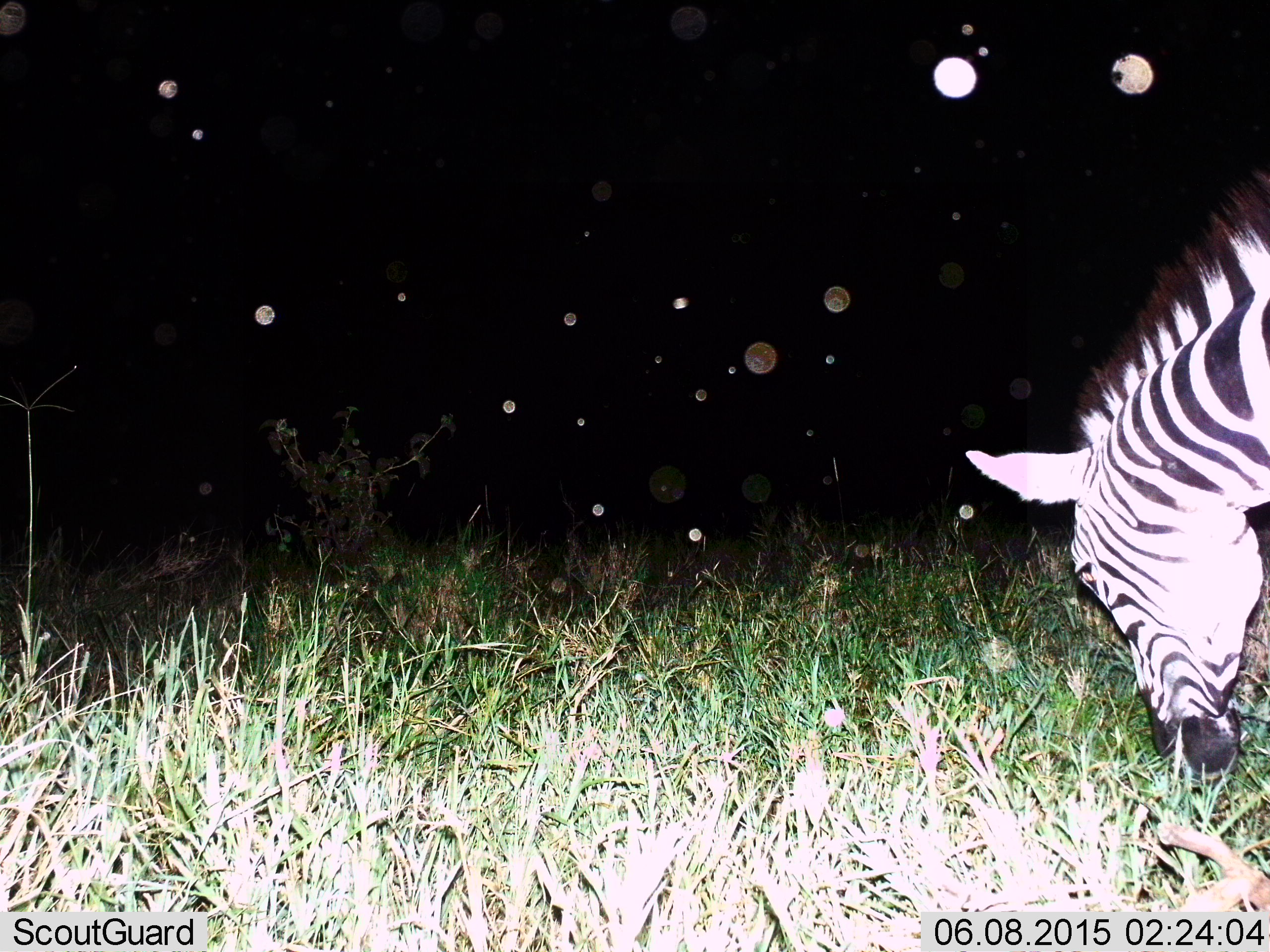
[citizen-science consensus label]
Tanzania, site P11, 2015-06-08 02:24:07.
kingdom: Animalia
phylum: Chordata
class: Mammalia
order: Perissodactyla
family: Equidae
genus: Equus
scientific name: Equus quagga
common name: plains zebra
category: zebra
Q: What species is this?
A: Zebra (plains zebra) (Equus quagga).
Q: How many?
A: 1.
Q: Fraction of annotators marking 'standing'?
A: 10%.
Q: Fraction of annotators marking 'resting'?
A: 0%.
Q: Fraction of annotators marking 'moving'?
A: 0%.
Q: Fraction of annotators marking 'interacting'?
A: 0%.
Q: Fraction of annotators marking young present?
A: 0%.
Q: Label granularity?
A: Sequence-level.